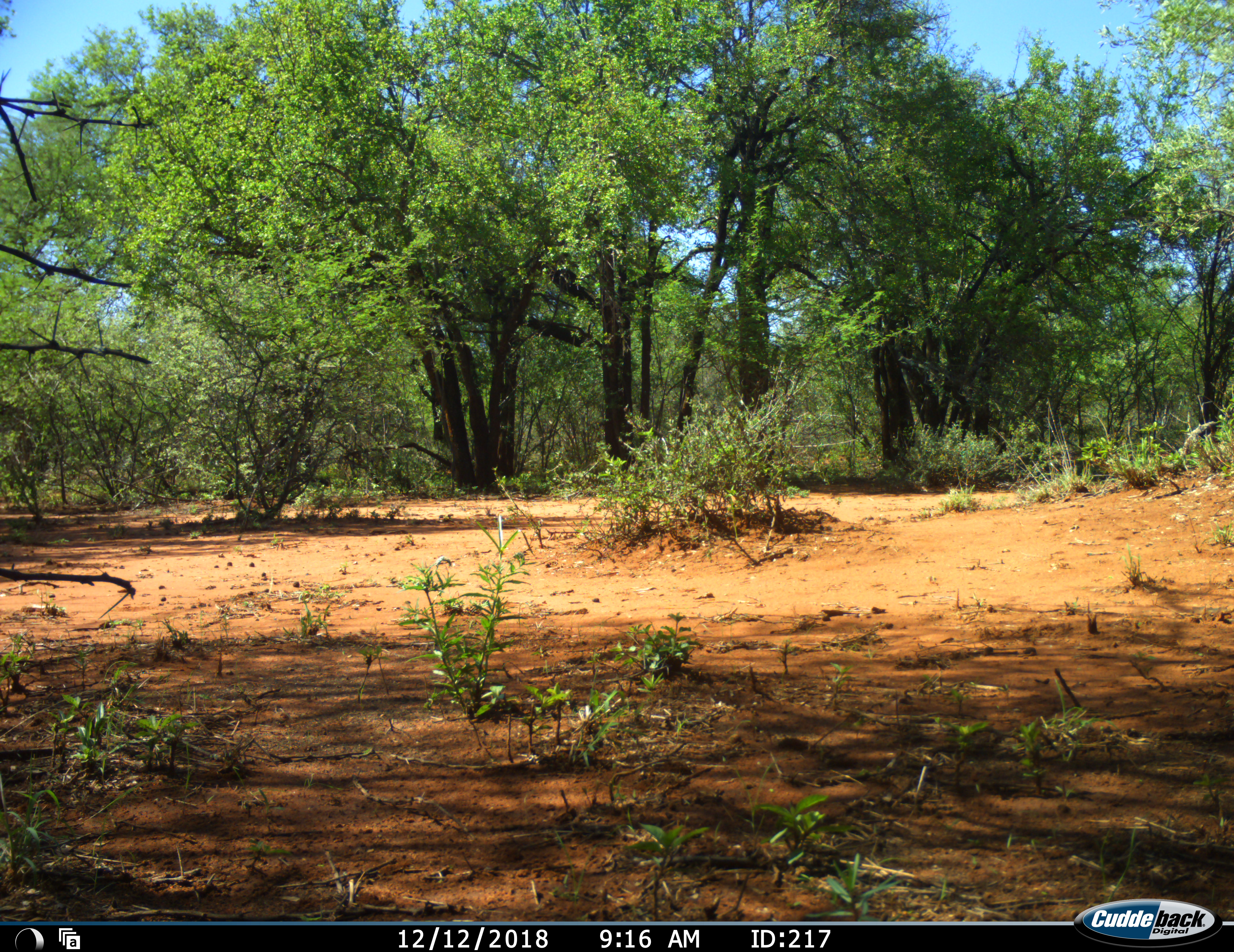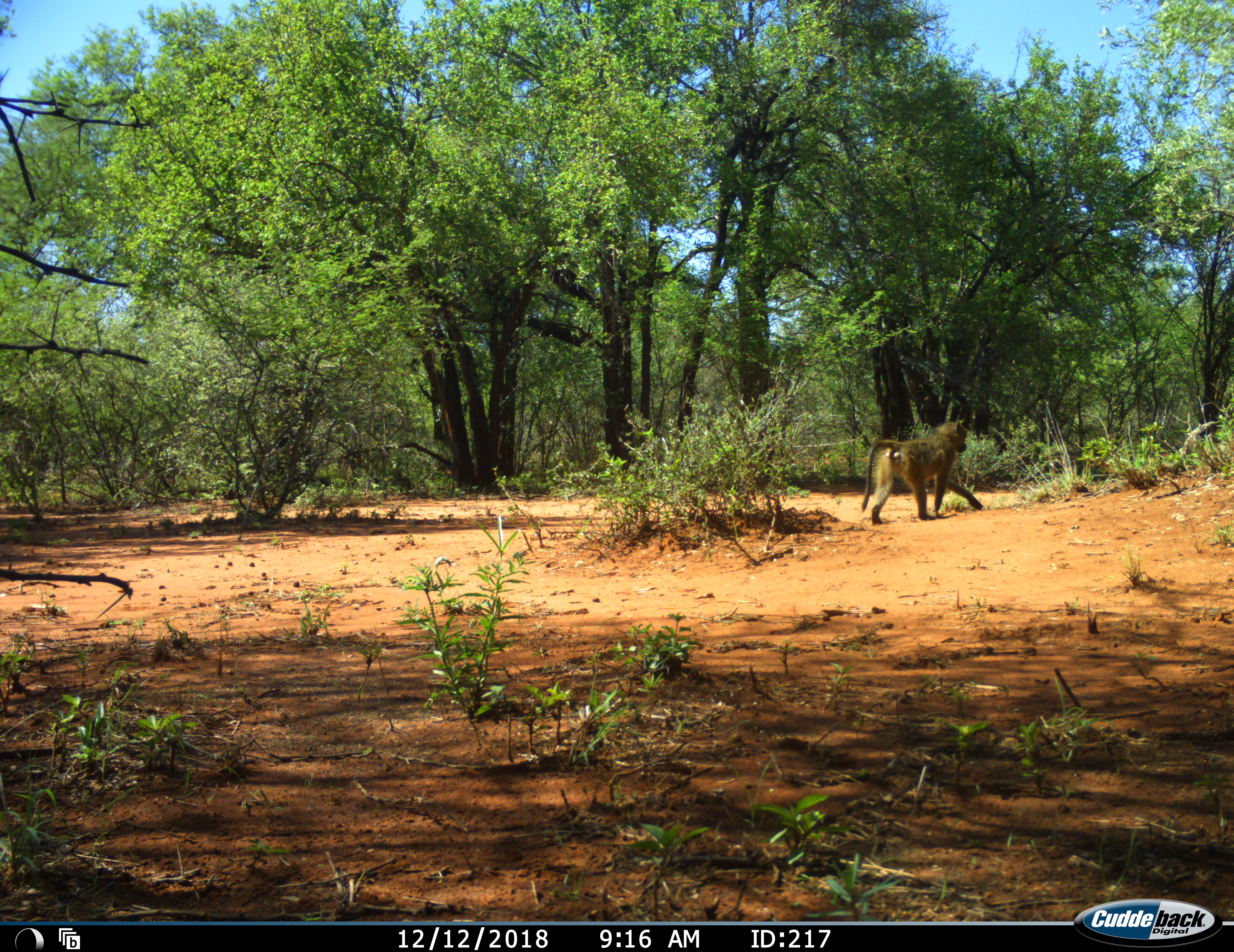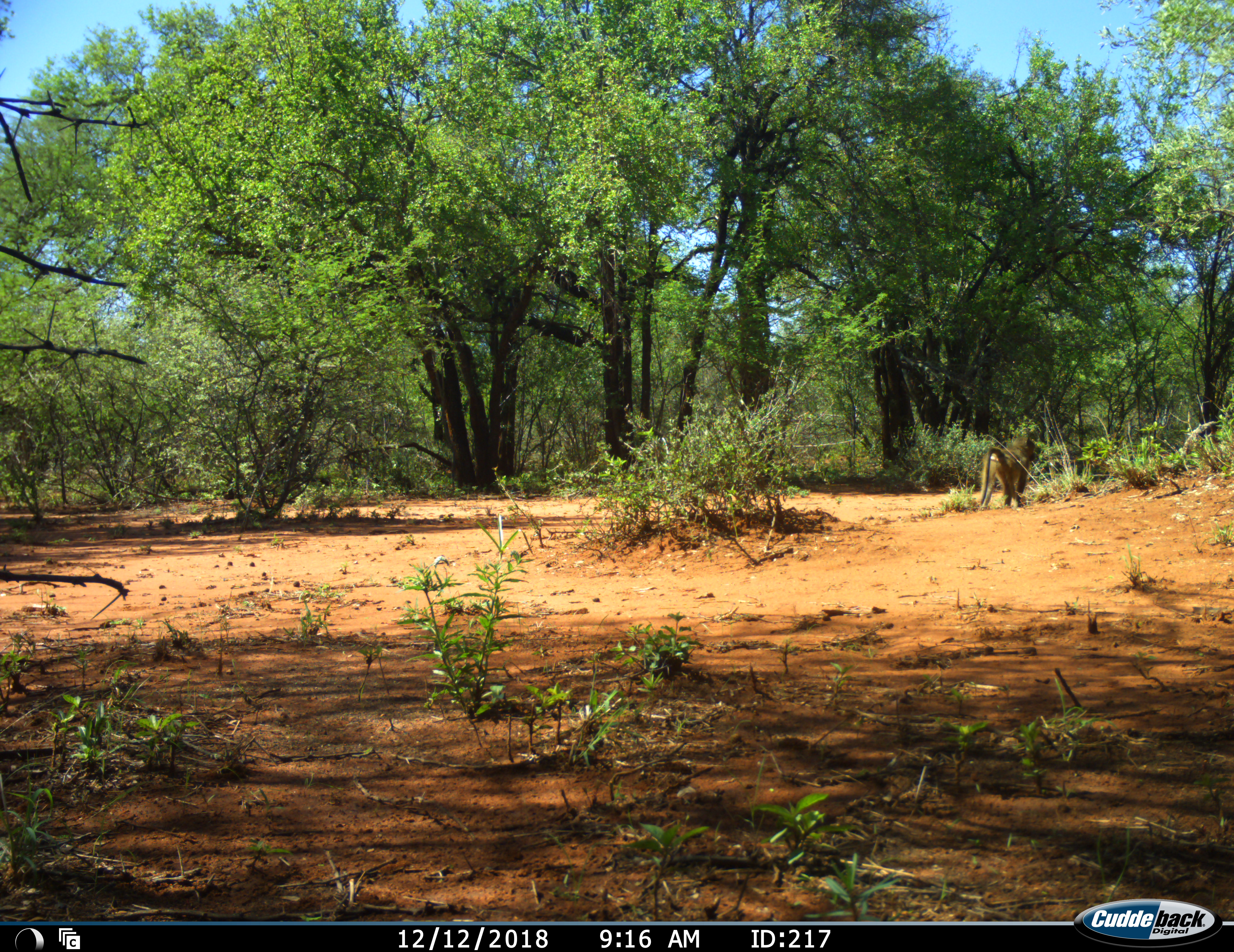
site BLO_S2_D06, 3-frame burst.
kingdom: Animalia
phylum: Chordata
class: Mammalia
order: Primates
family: Cercopithecidae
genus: Papio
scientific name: Papio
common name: baboon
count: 1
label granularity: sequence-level